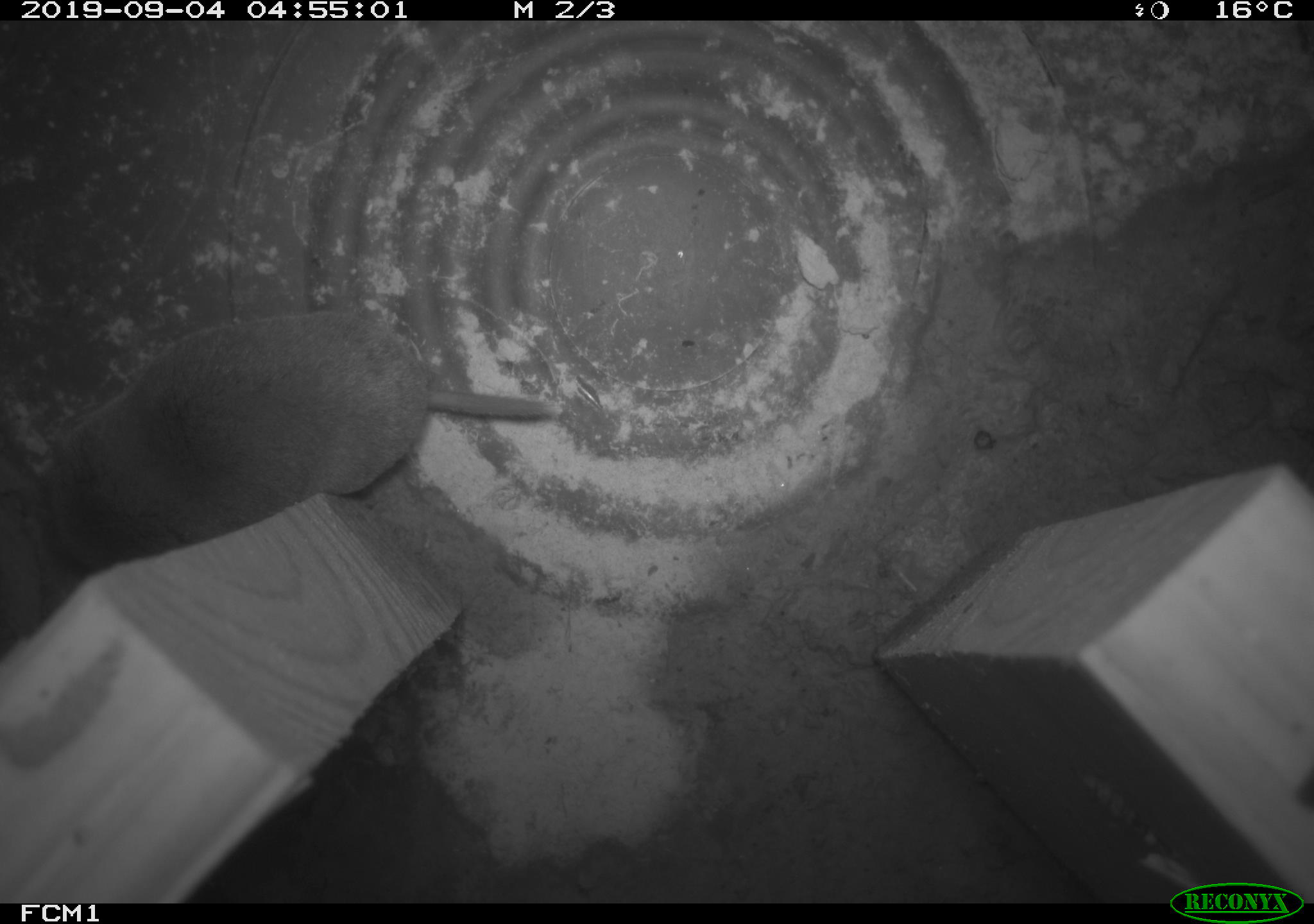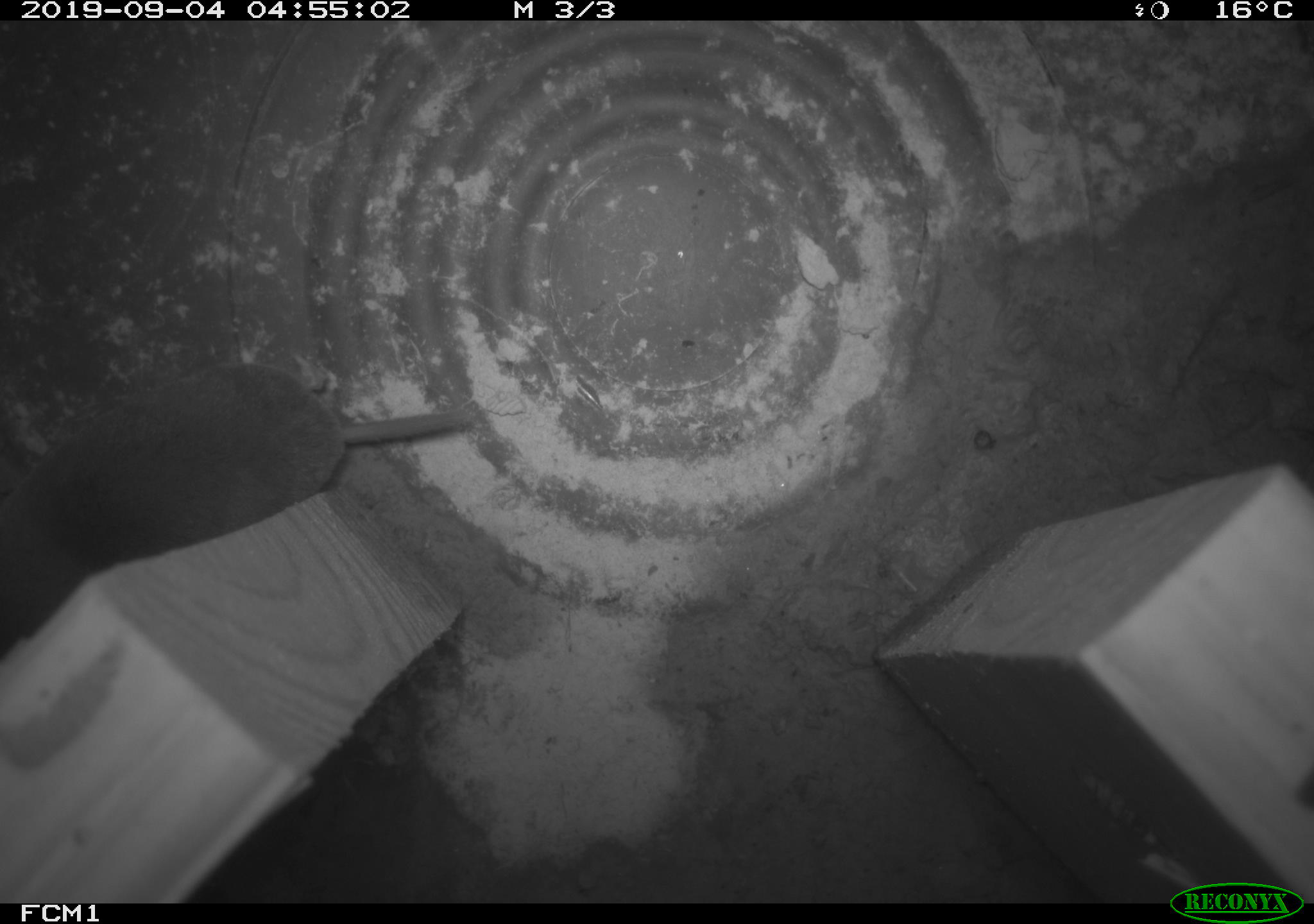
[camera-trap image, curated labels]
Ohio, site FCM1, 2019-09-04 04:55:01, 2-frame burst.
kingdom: Animalia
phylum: Chordata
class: Mammalia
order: Eulipotyphla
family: Soricidae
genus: Blarina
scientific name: Blarina brevicauda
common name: northern short-tailed shrew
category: n. short-tailed shrew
N. short-tailed shrew (northern short-tailed shrew) (Blarina brevicauda).